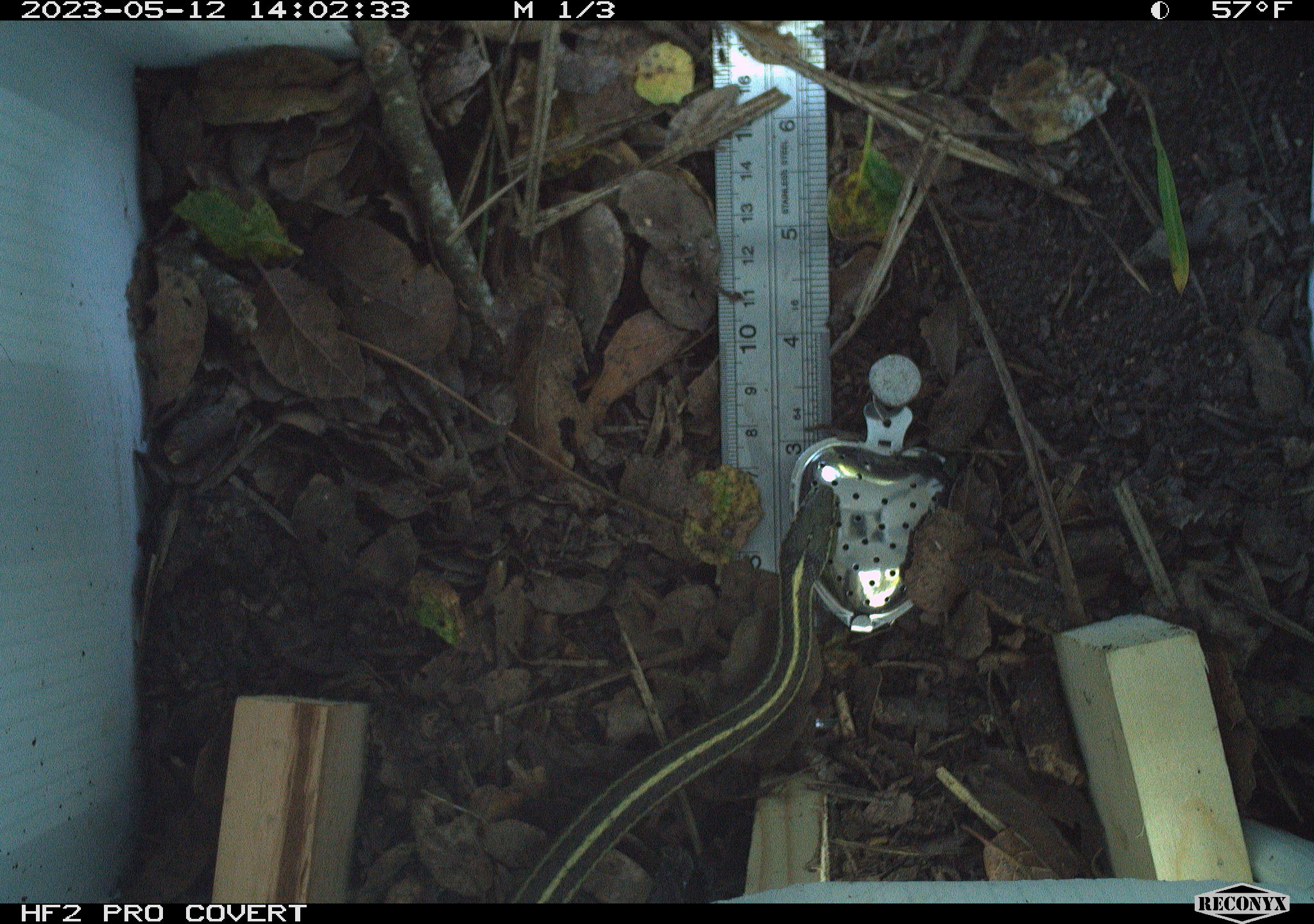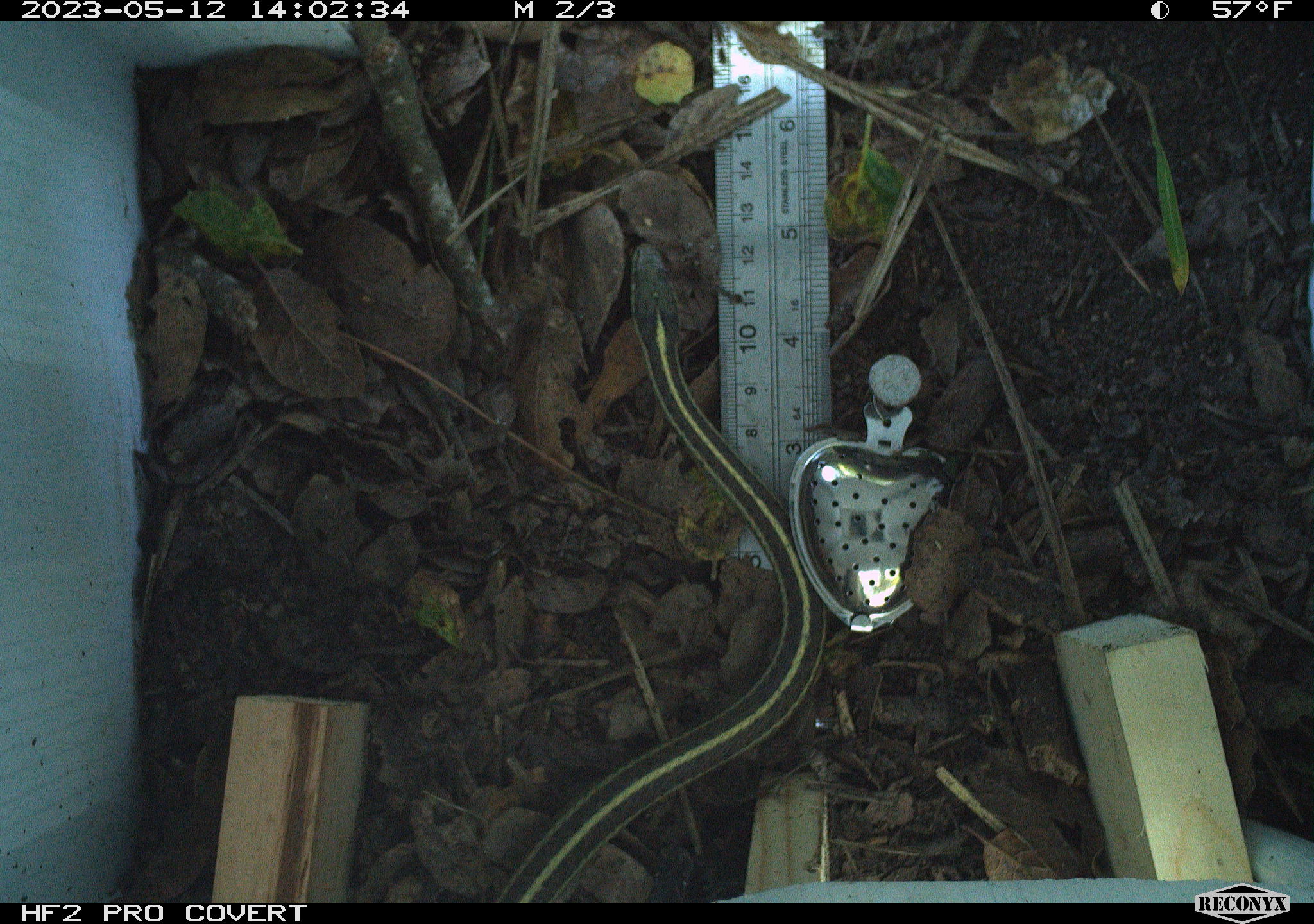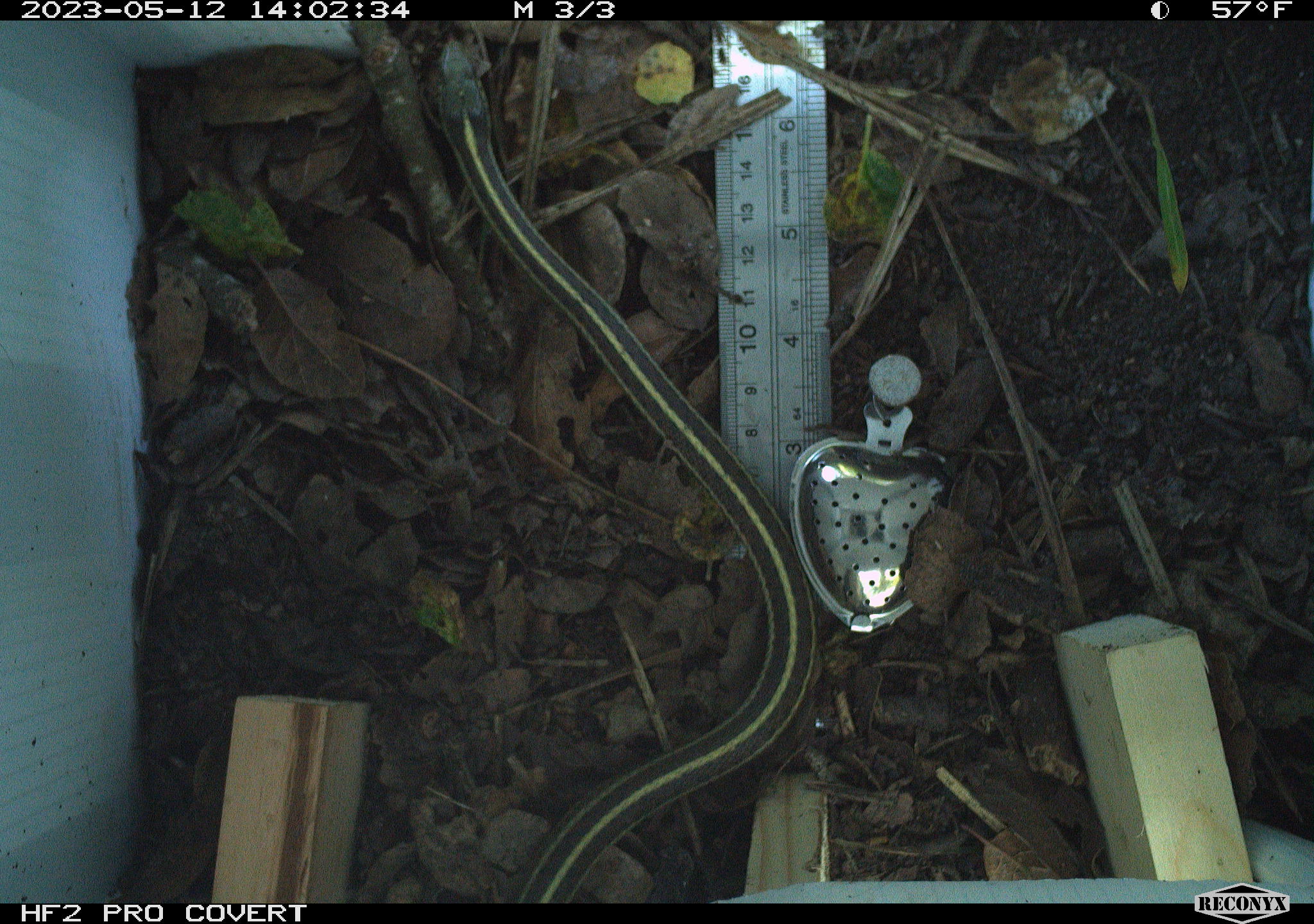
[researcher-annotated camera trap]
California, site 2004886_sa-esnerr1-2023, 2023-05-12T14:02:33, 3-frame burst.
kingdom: Animalia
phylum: Chordata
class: Reptilia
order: Squamata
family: Colubridae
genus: Thamnophis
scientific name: Thamnophis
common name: american gartersnakes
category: thamnophis species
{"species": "thamnophis species (american gartersnakes) (Thamnophis)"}